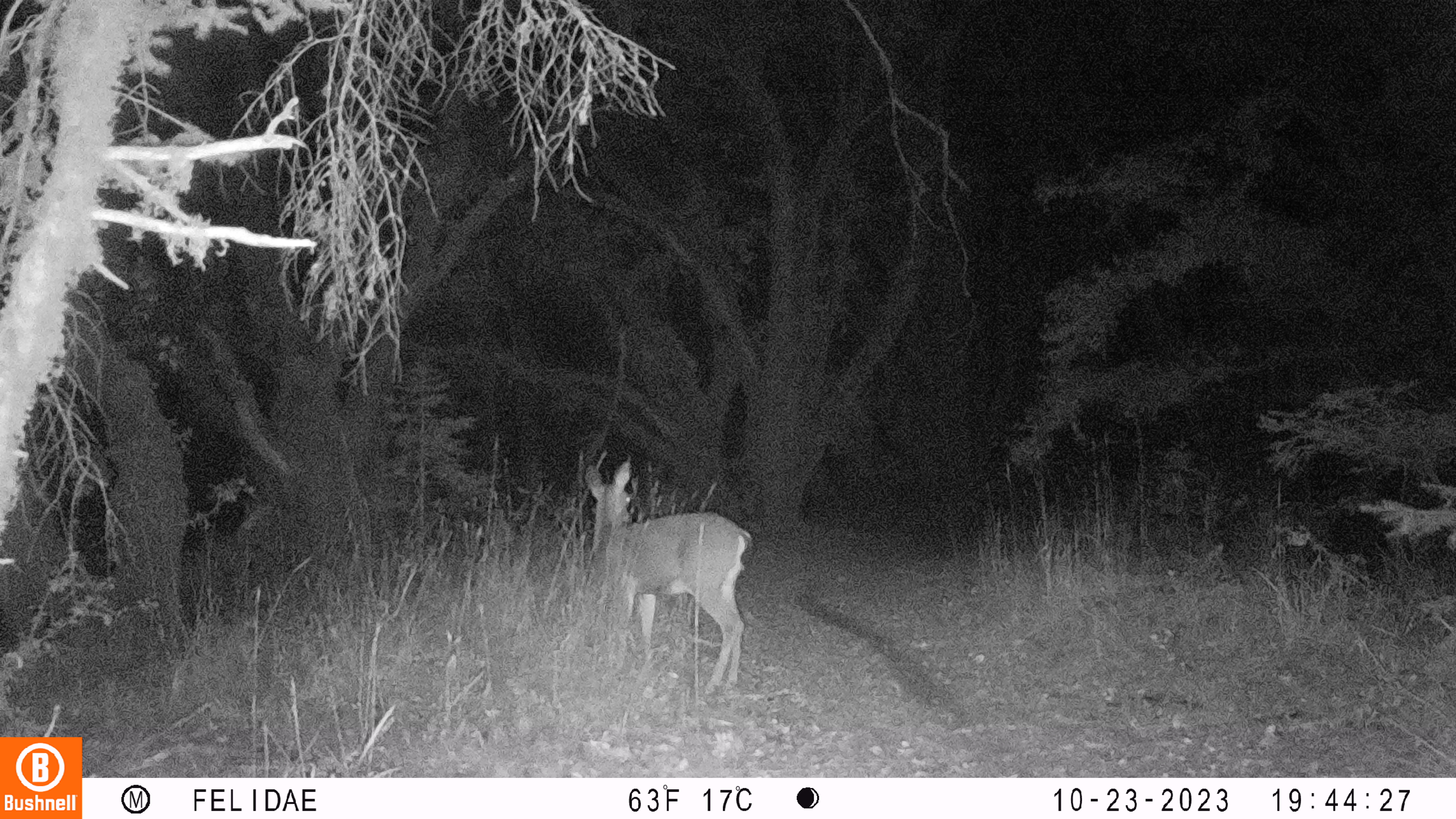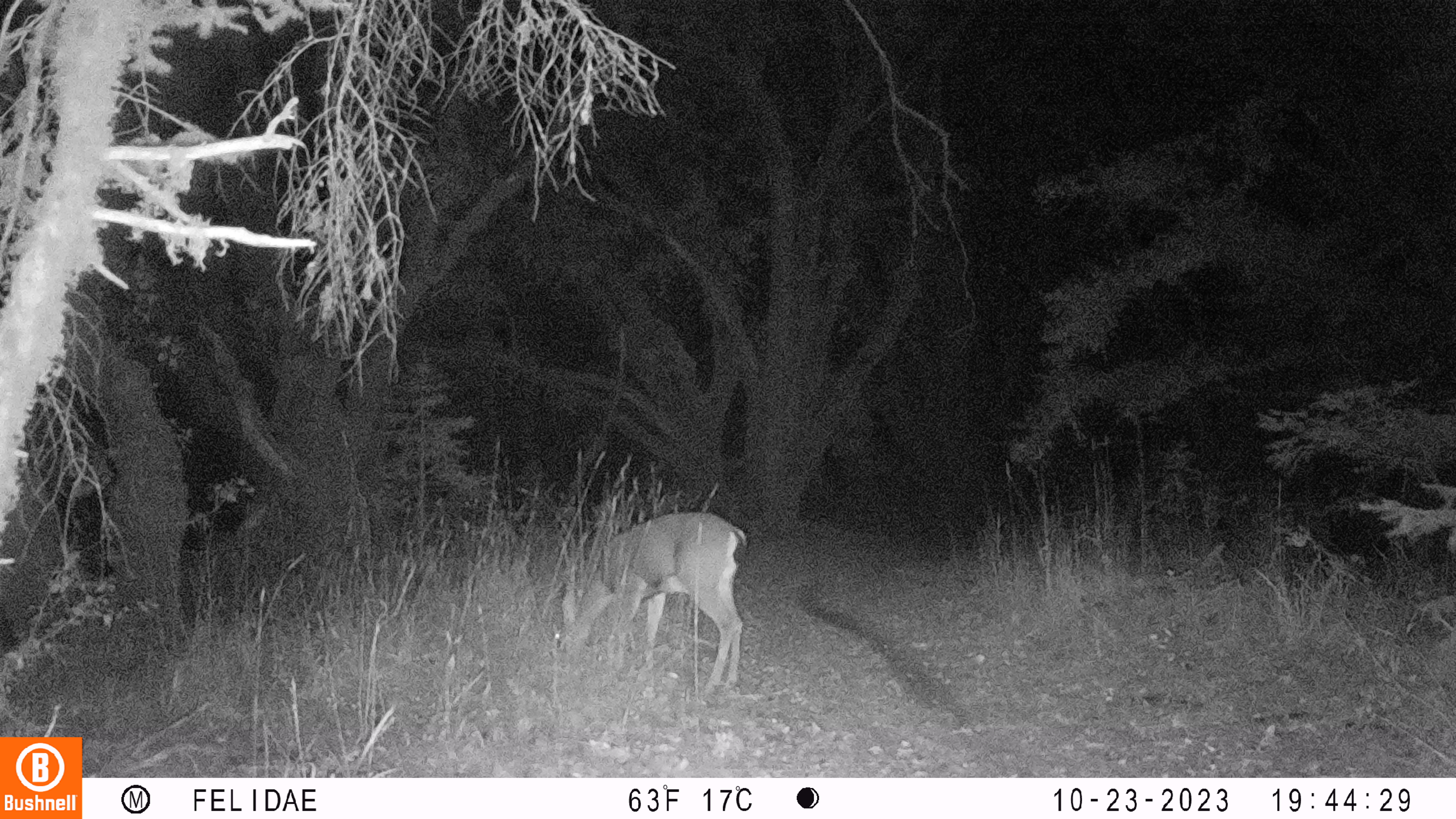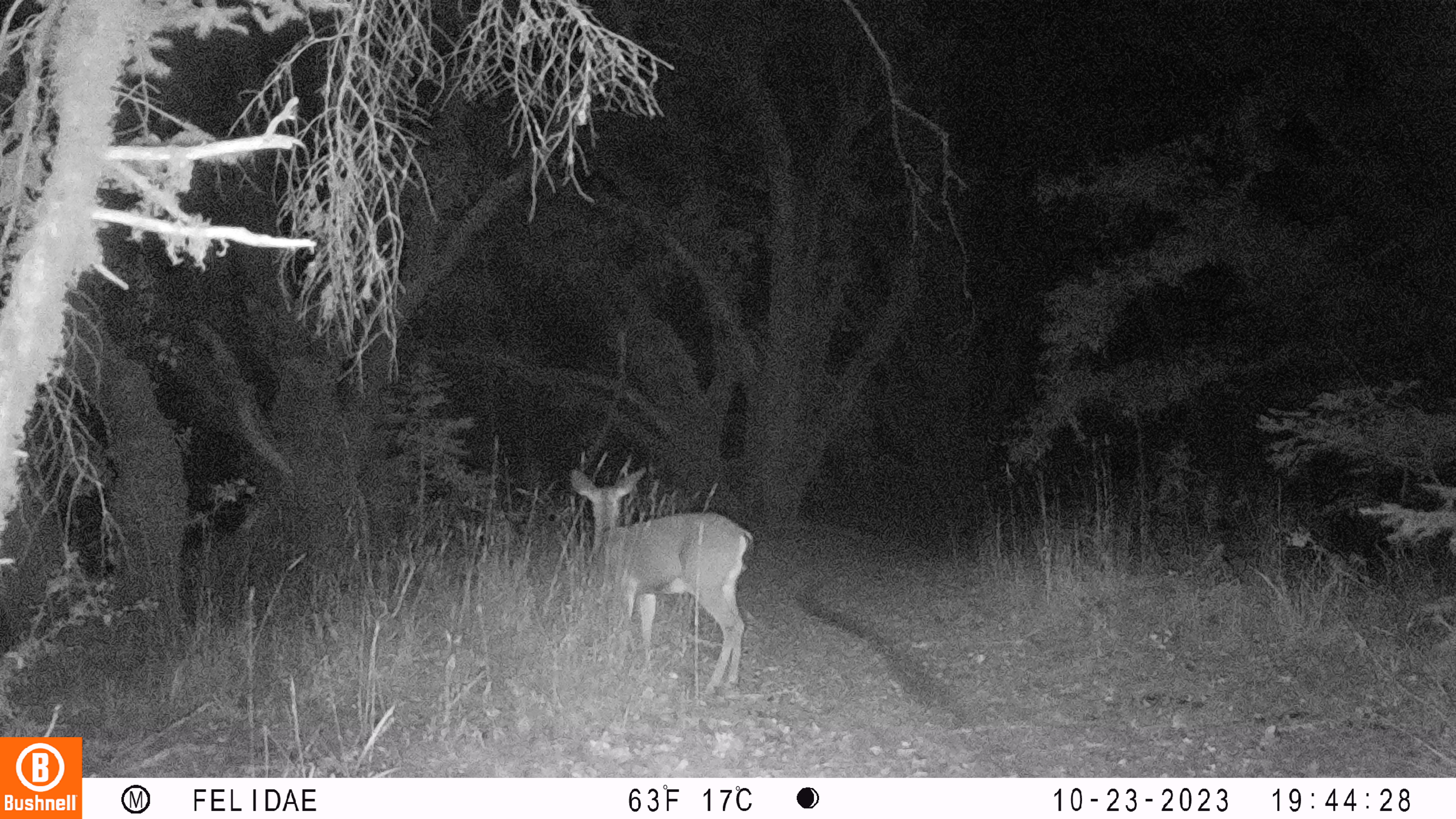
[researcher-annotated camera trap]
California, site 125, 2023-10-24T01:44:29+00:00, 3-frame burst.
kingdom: Animalia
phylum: Chordata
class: Mammalia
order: Artiodactyla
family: Cervidae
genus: Odocoileus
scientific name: Odocoileus hemionus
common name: mule deer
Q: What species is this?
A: Mule deer (Odocoileus hemionus).